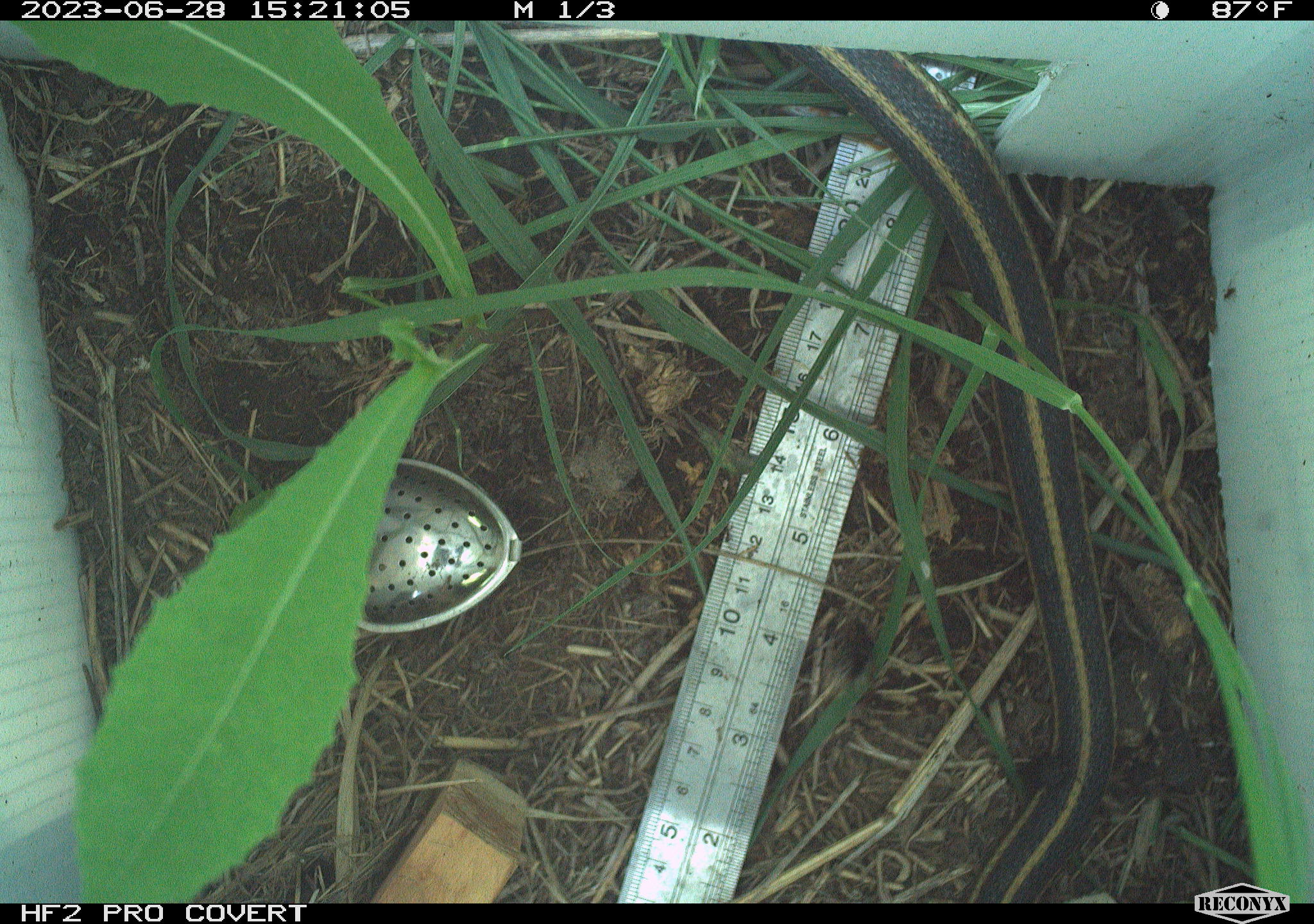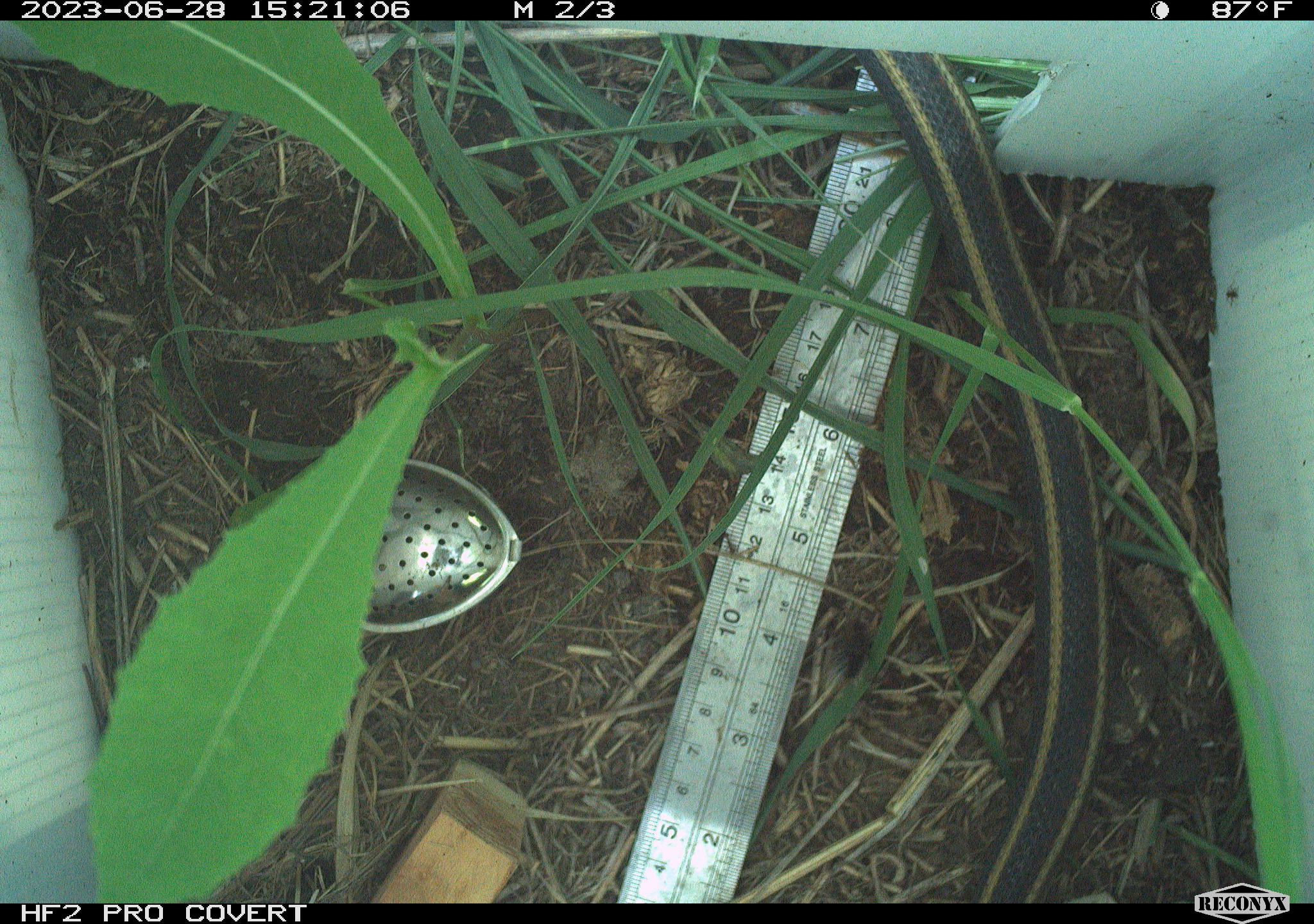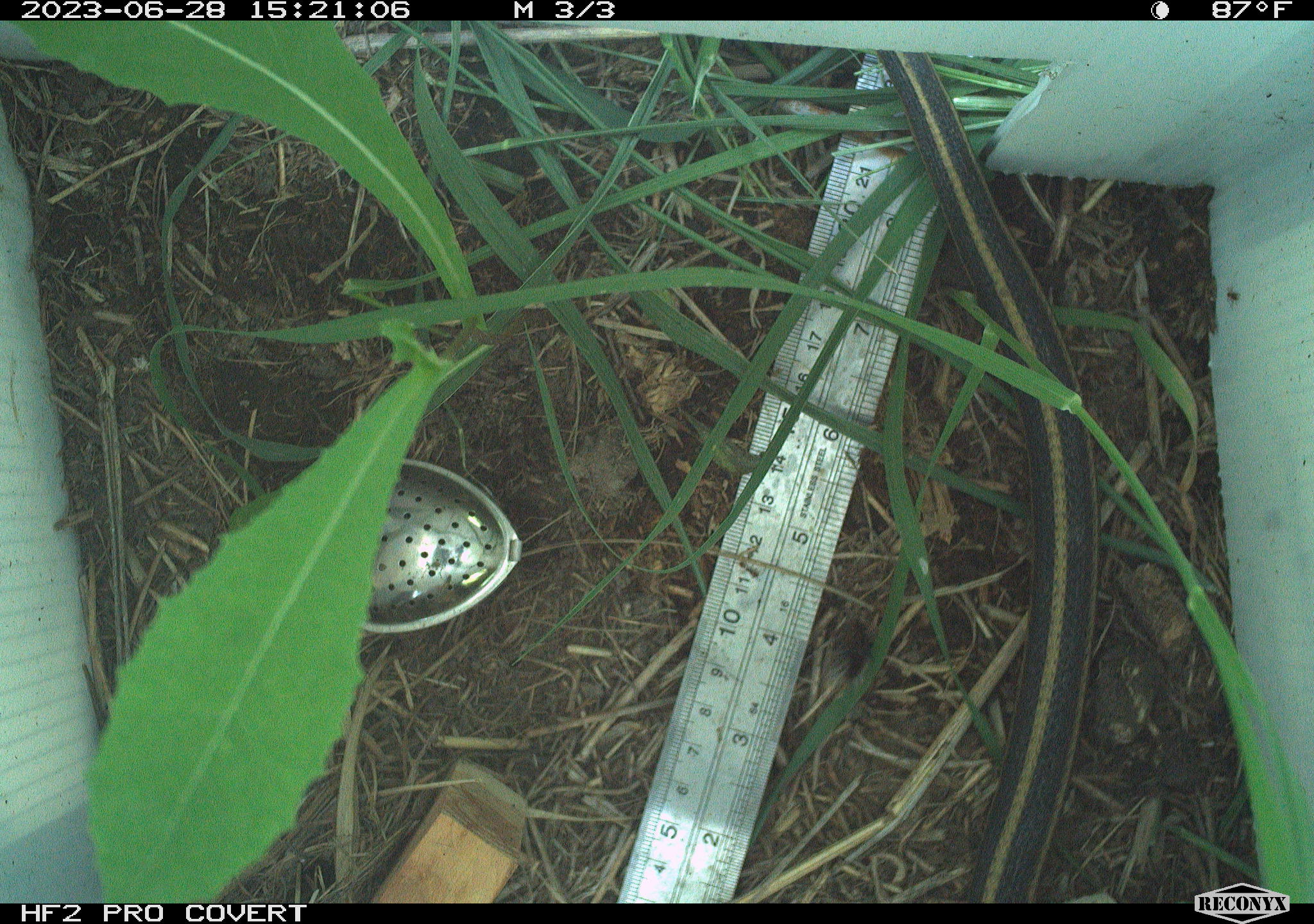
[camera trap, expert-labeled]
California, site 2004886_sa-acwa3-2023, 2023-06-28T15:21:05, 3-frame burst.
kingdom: Animalia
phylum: Chordata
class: Reptilia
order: Squamata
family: Colubridae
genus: Thamnophis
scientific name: Thamnophis sirtalis fitchi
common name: valley garter snake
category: valley gartersnake